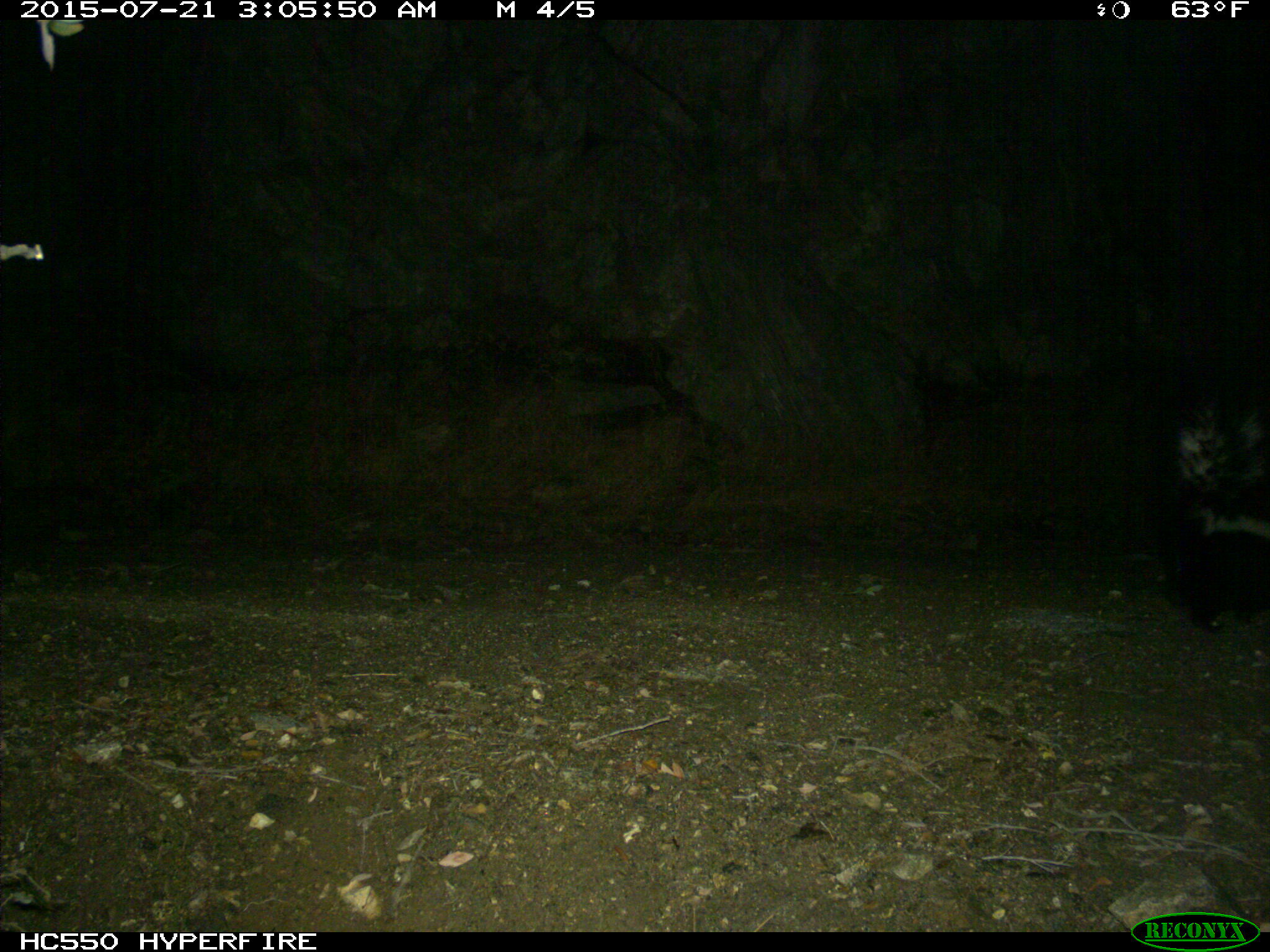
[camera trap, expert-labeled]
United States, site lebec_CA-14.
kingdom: Animalia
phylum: Chordata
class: Mammalia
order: Carnivora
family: Mephitidae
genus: Mephitis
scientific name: Mephitis mephitis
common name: striped skunk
Mephitis mephitis (striped skunk).